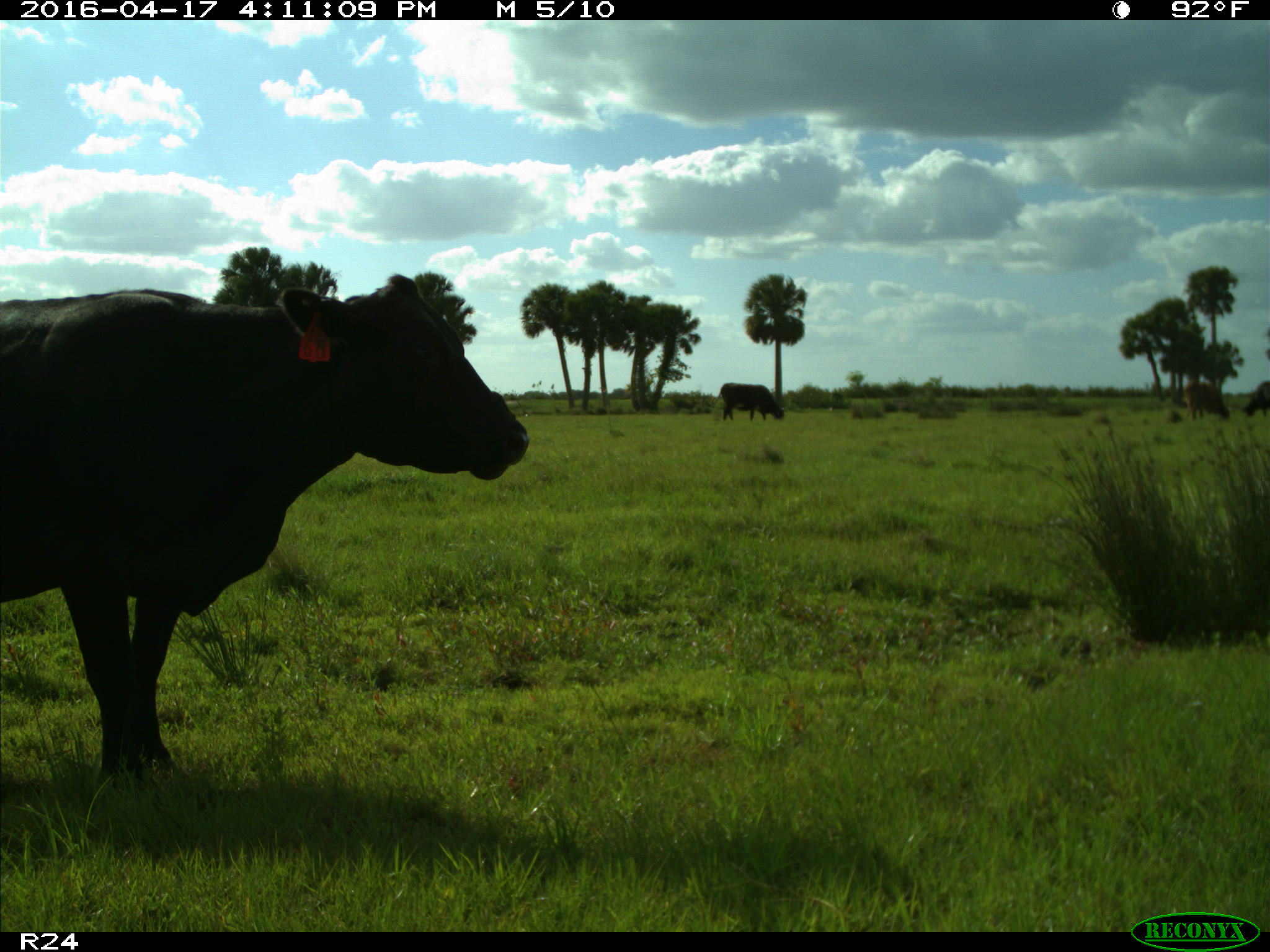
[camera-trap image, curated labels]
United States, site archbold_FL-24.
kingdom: Animalia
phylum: Chordata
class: Mammalia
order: Artiodactyla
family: Bovidae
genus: Bos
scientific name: Bos taurus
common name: domestic cow